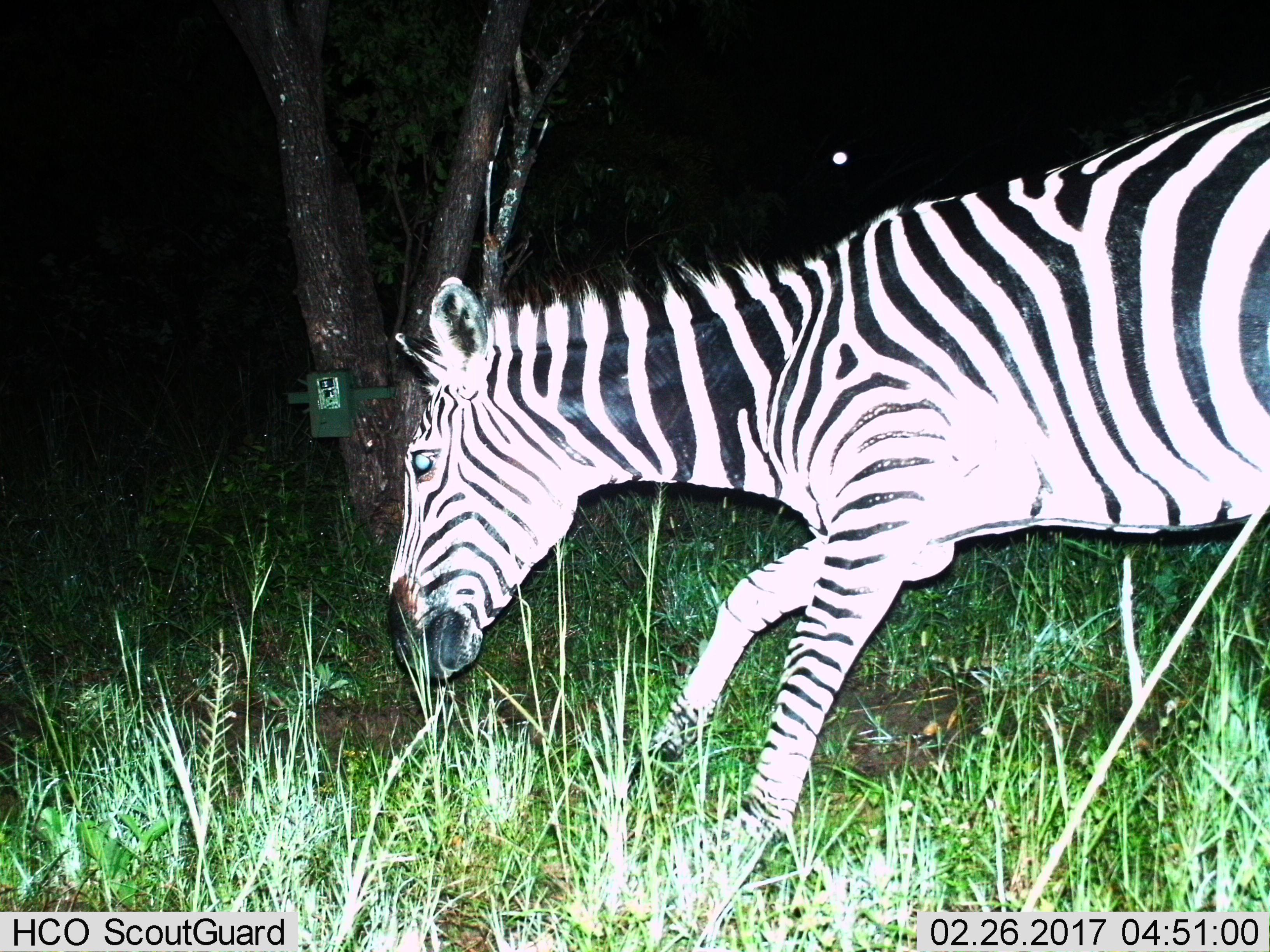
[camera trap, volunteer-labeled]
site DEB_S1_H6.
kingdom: Animalia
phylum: Chordata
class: Mammalia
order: Perissodactyla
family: Equidae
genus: Equus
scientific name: Equus quagga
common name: plains zebra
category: zebraplains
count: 1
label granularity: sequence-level